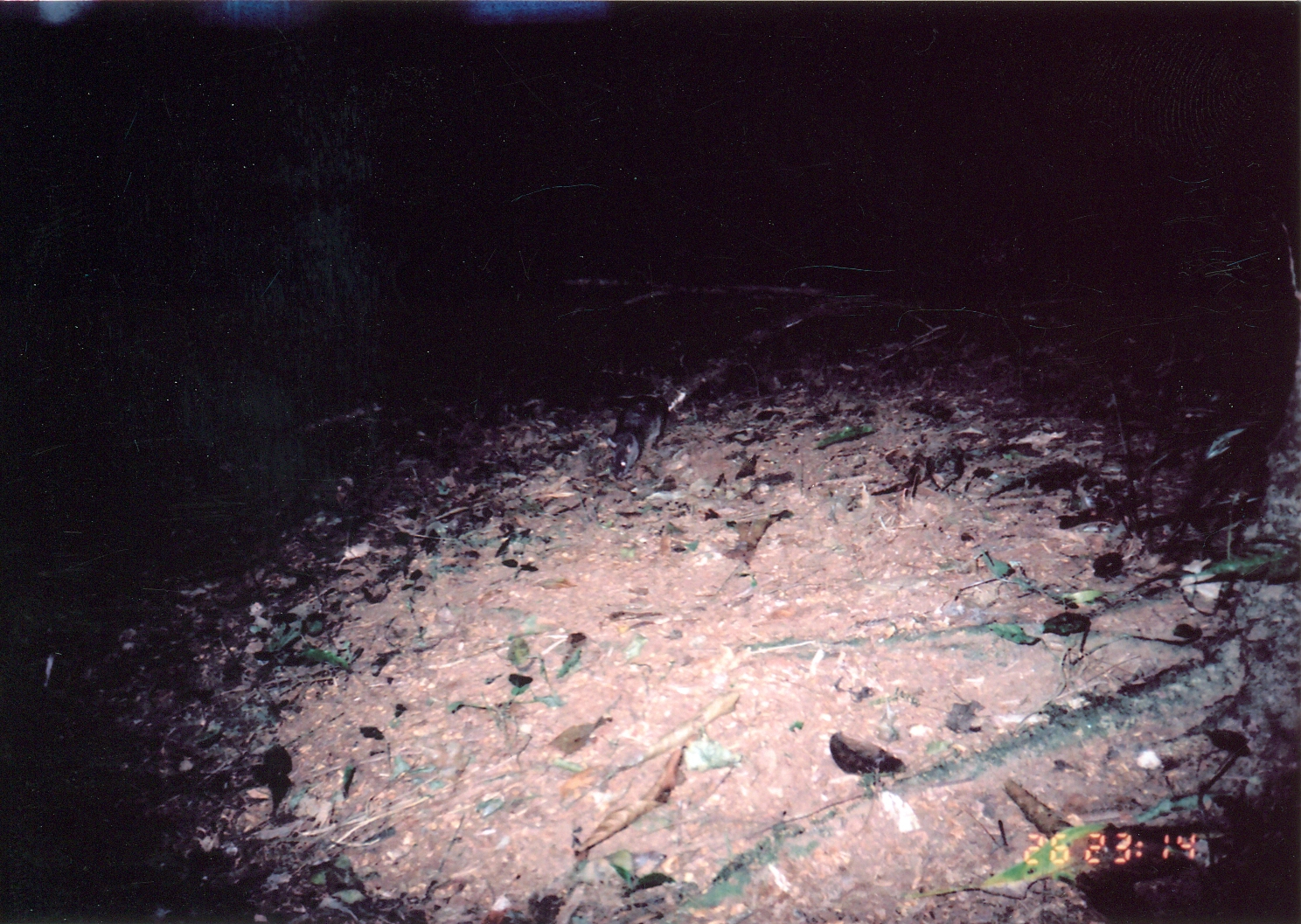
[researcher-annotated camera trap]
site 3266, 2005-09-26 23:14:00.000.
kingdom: Animalia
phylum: Chordata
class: Mammalia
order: Rodentia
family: Nesomyidae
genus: Cricetomys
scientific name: Cricetomys gambianus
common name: african giant pouched rat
Cricetomys gambianus (african giant pouched rat), count 1.